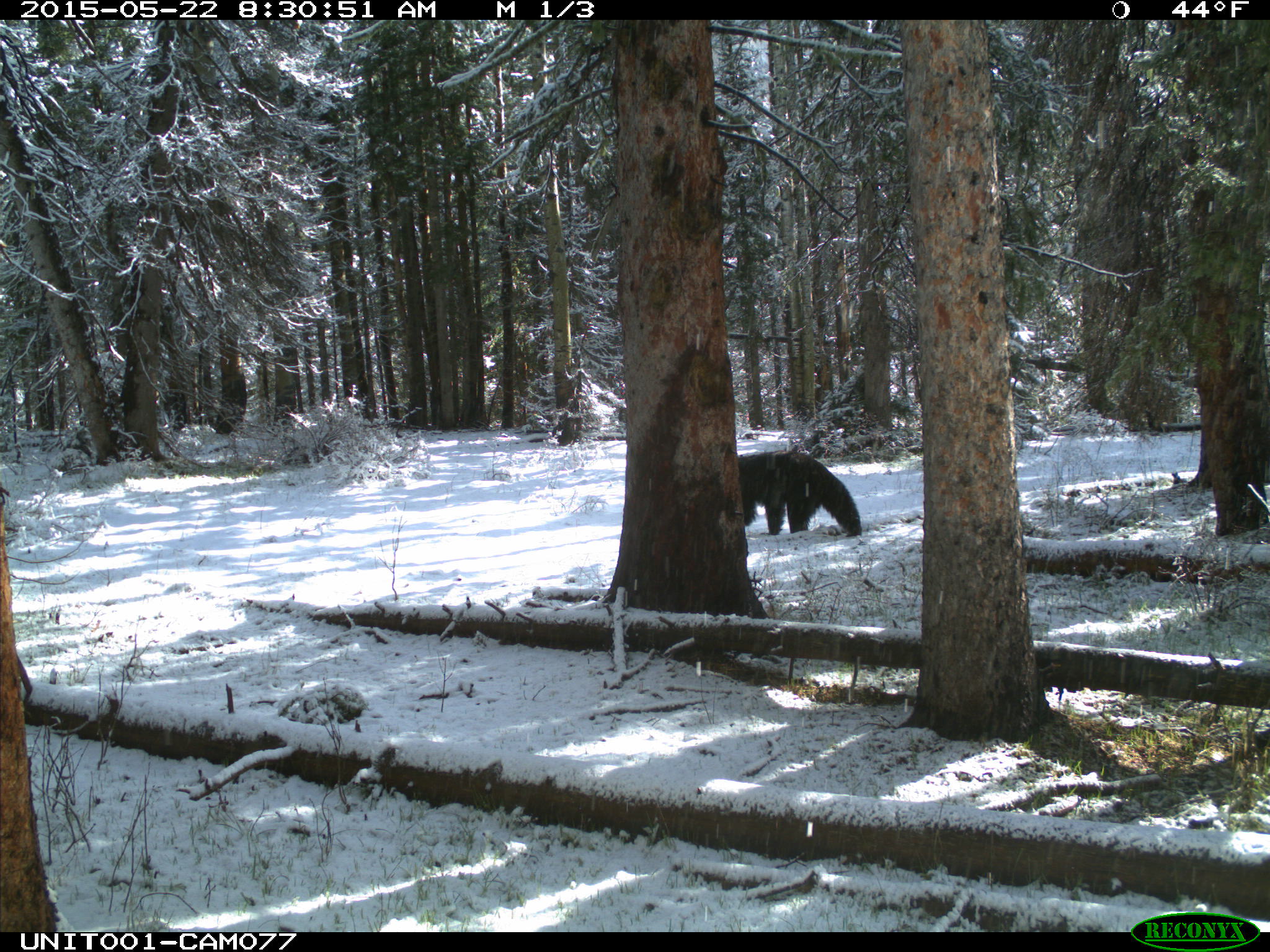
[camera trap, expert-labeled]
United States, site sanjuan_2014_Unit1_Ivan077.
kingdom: Animalia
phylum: Chordata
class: Mammalia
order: Carnivora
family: Ursidae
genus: Ursus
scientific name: Ursus americanus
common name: american black bear